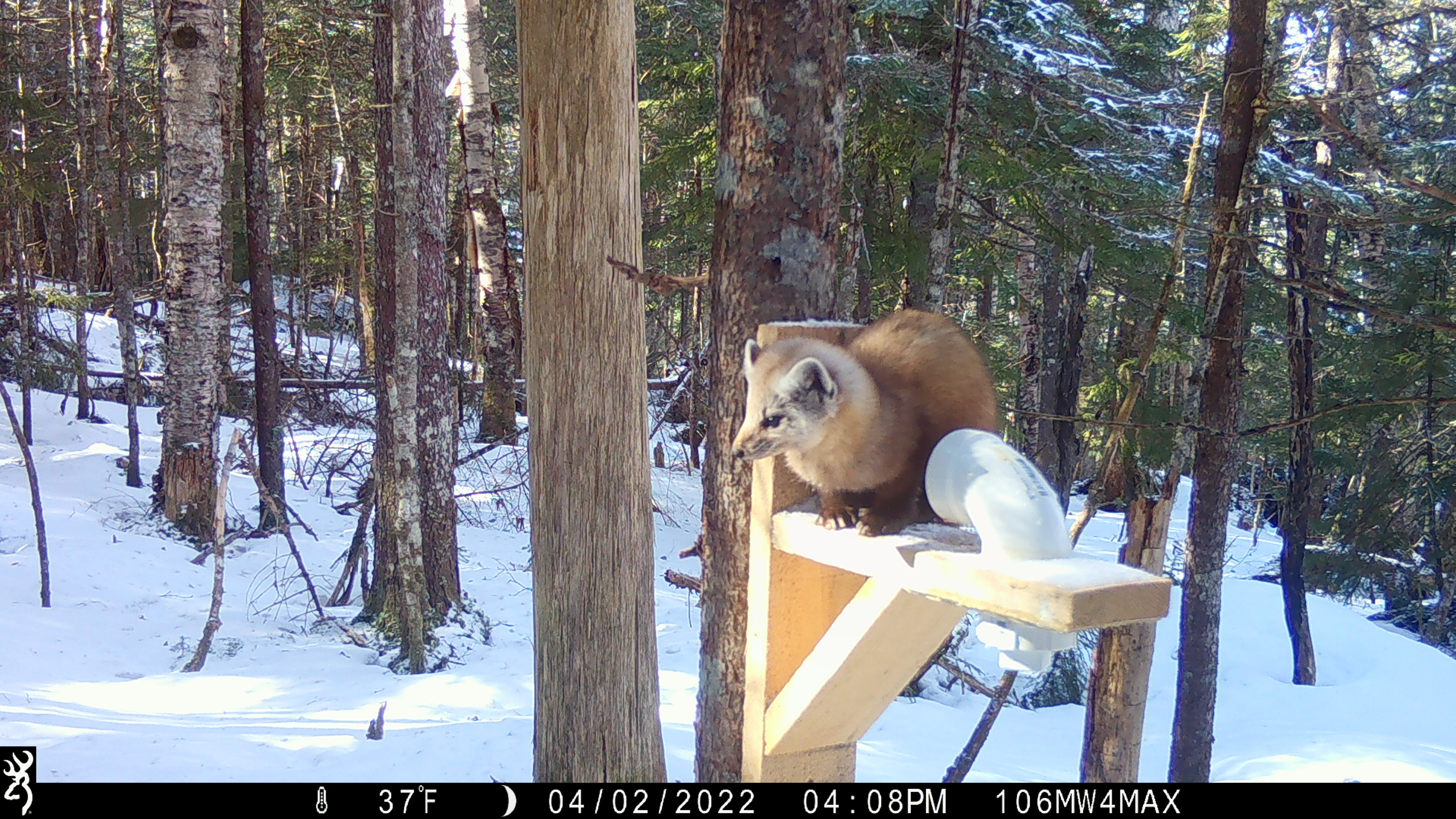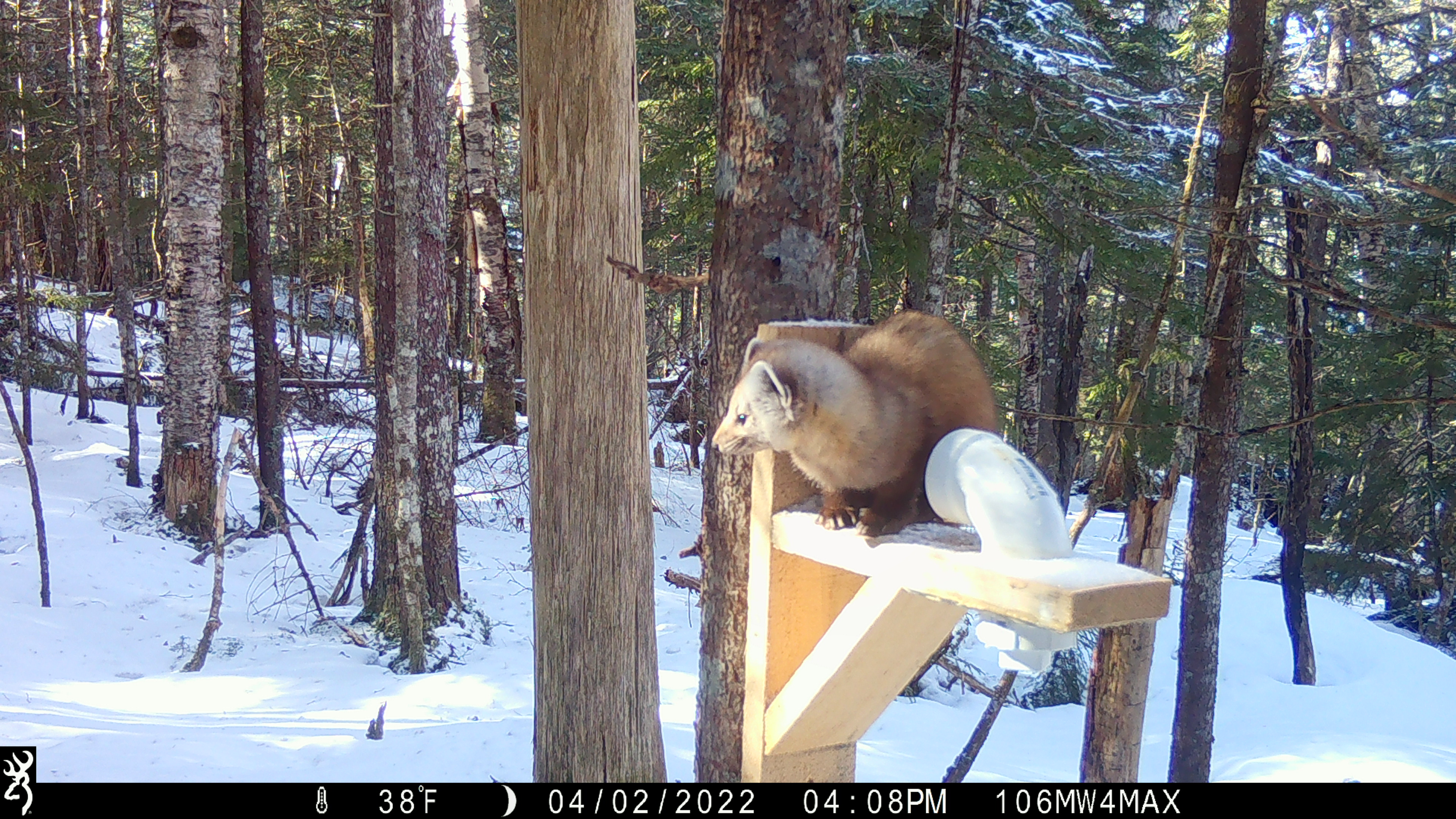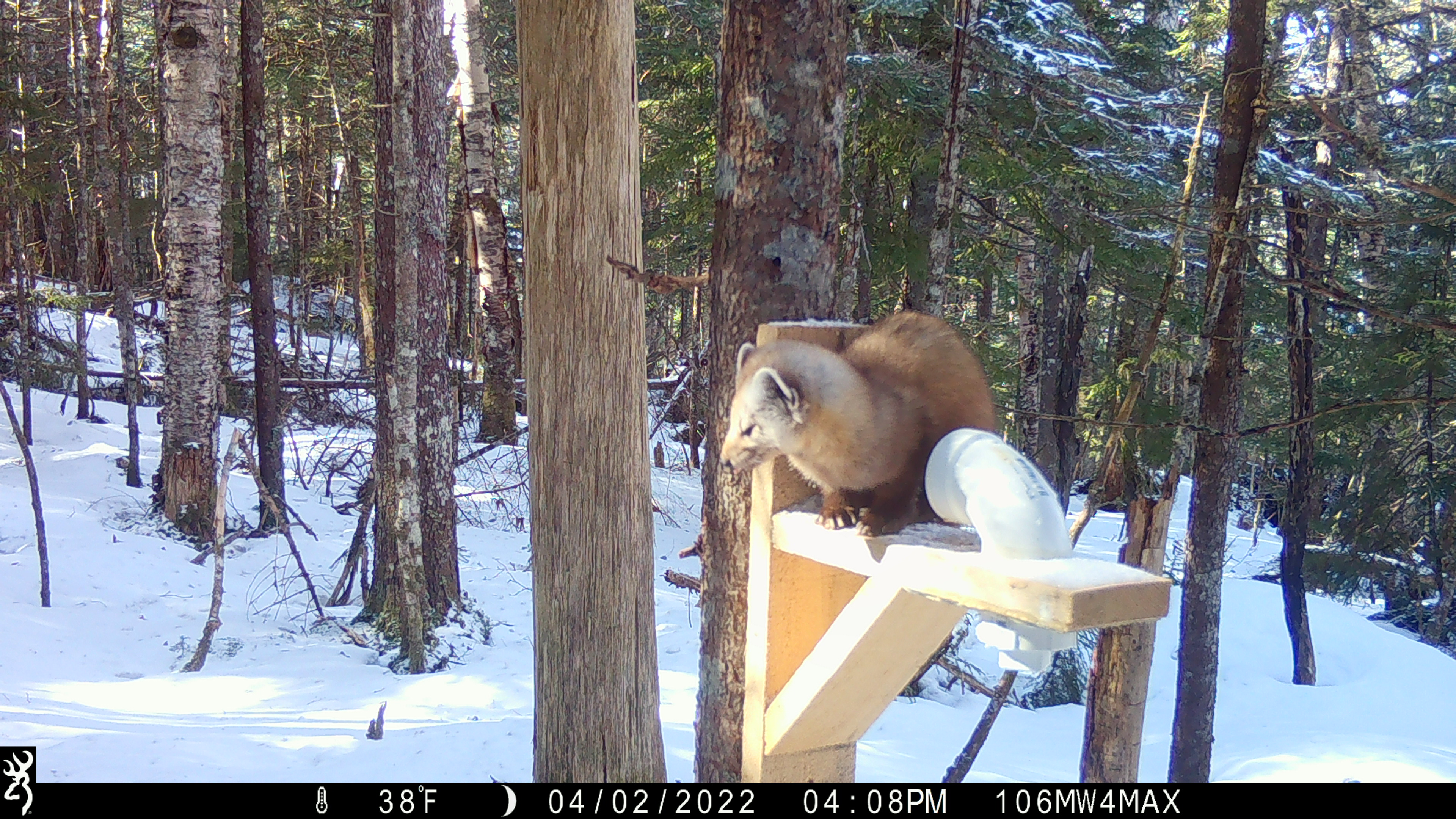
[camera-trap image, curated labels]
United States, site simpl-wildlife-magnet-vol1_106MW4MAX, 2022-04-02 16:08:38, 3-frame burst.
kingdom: Animalia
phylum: Chordata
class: Mammalia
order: Carnivora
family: Mustelidae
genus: Martes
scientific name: Martes americana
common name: american marten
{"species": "american marten (Martes americana)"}